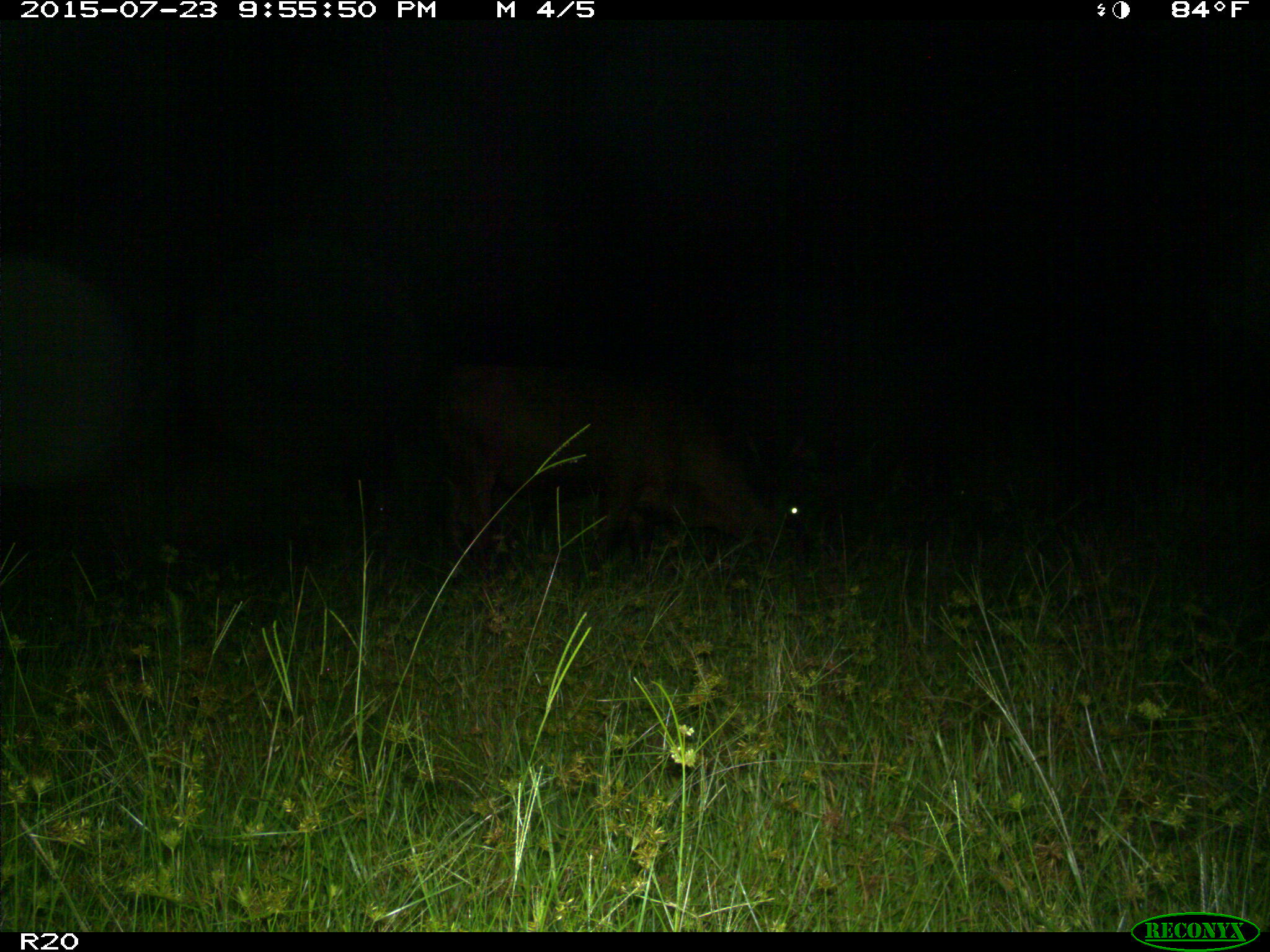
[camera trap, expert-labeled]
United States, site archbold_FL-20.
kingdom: Animalia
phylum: Chordata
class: Mammalia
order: Artiodactyla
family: Bovidae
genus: Bos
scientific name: Bos taurus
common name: domestic cow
Bos taurus (domestic cow).